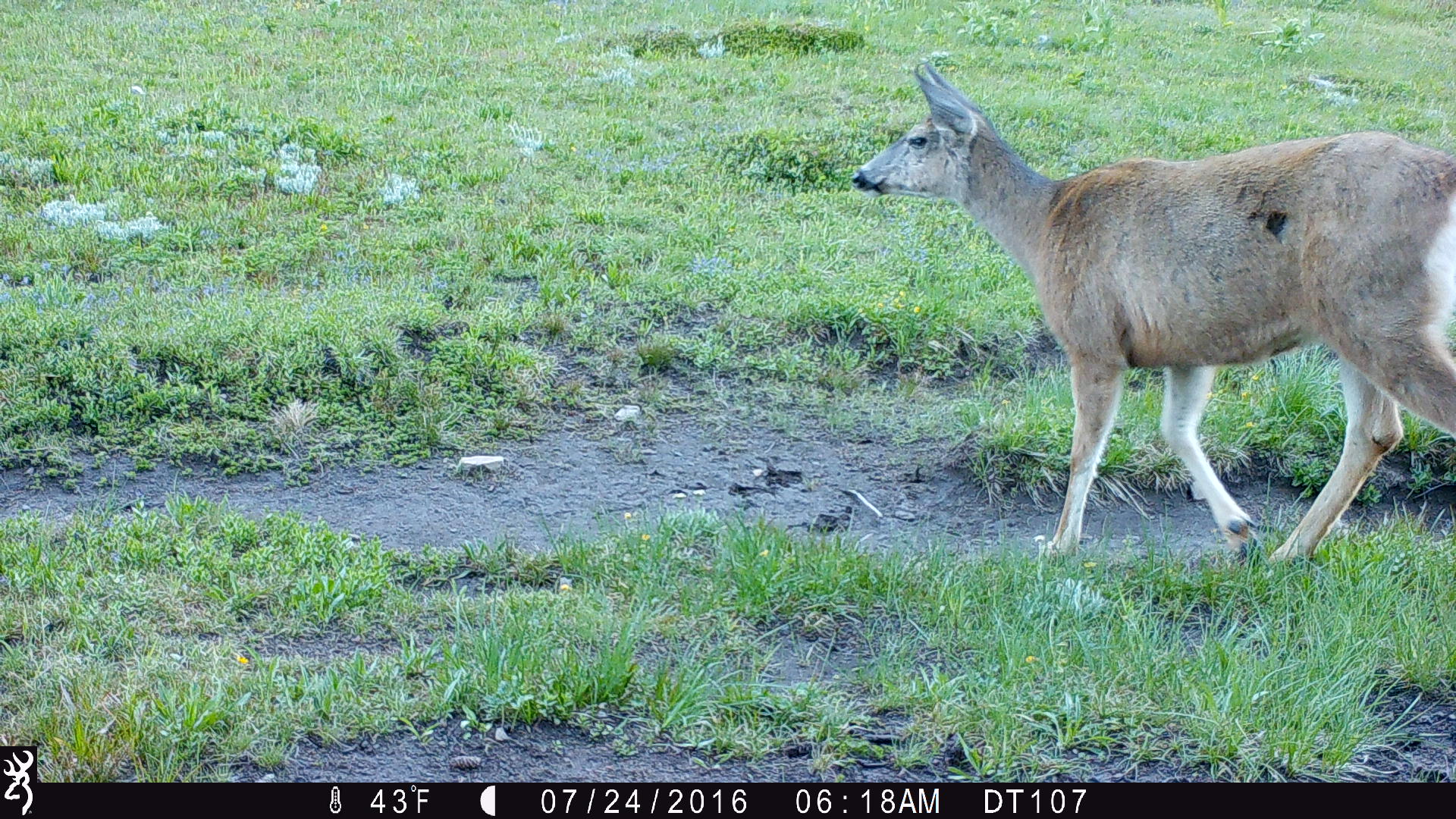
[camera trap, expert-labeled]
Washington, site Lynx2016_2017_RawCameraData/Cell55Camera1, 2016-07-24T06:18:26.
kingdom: Animalia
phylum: Chordata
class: Mammalia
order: Artiodactyla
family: Cervidae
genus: Odocoileus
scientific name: Odocoileus hemionus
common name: mule deer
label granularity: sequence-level